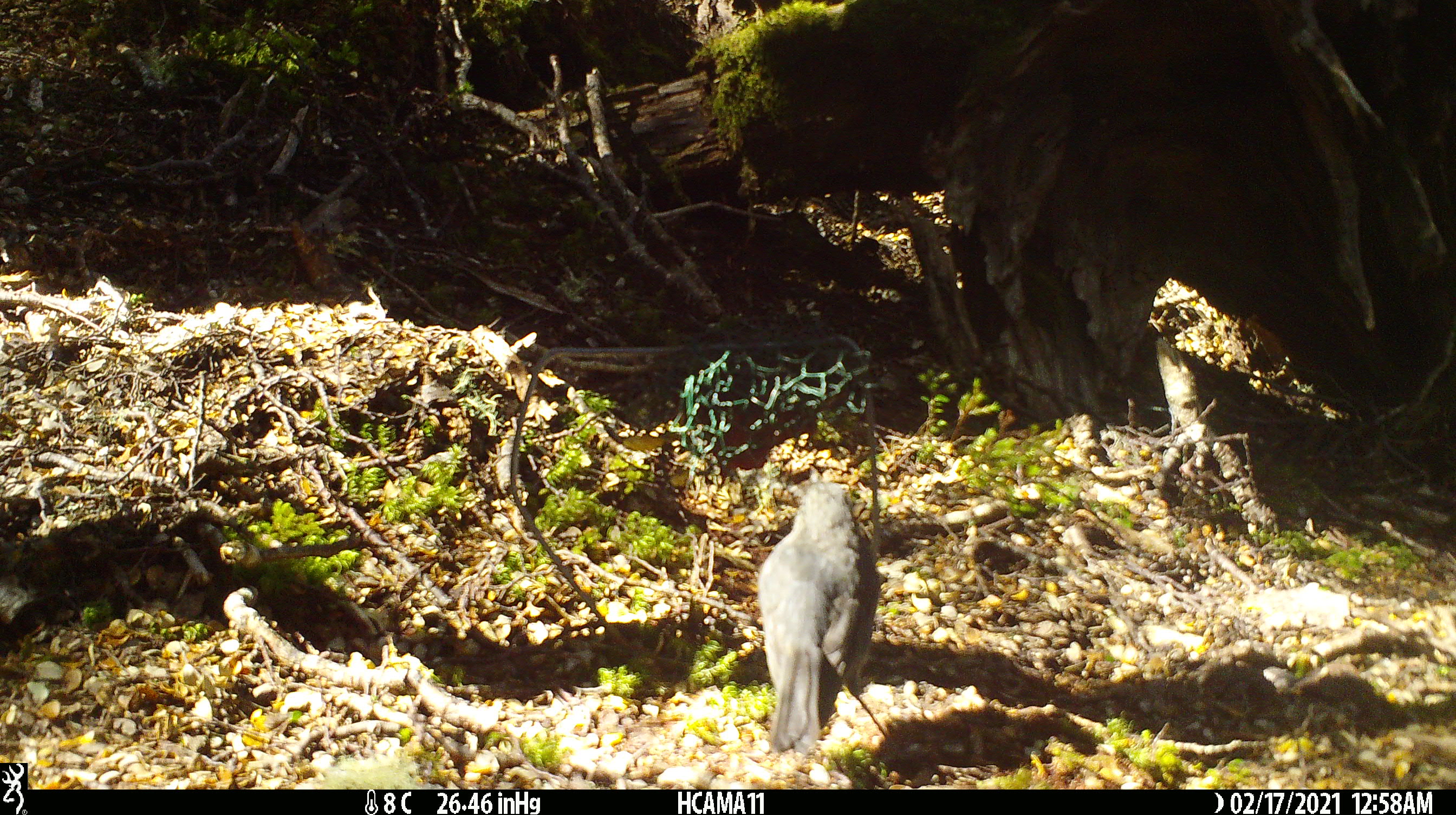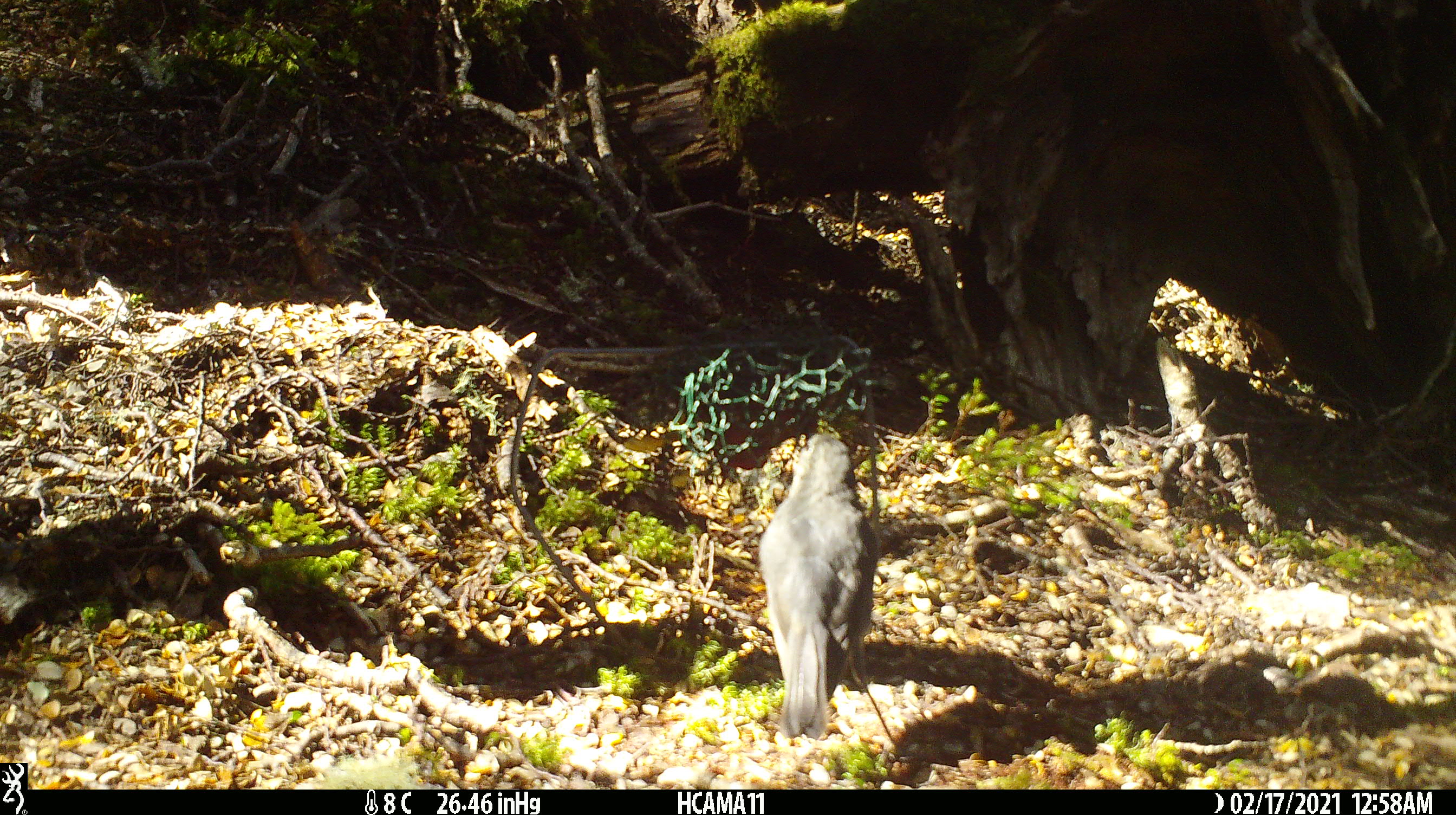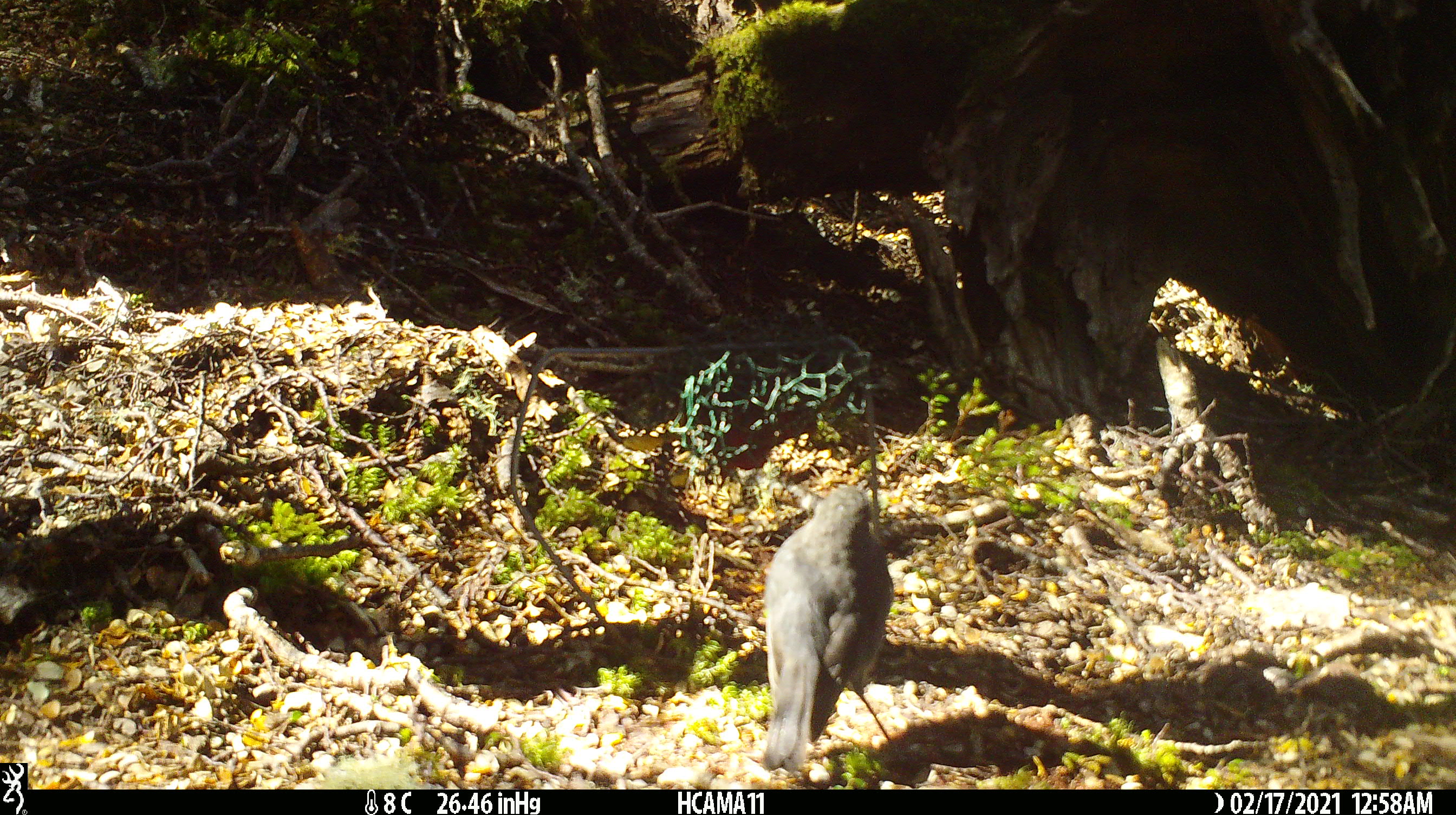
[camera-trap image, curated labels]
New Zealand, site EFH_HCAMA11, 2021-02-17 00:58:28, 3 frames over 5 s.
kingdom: Animalia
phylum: Chordata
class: Aves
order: Passeriformes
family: Petroicidae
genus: Petroica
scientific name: Petroica australis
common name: new zealand robin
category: robin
Robin (new zealand robin) (Petroica australis).